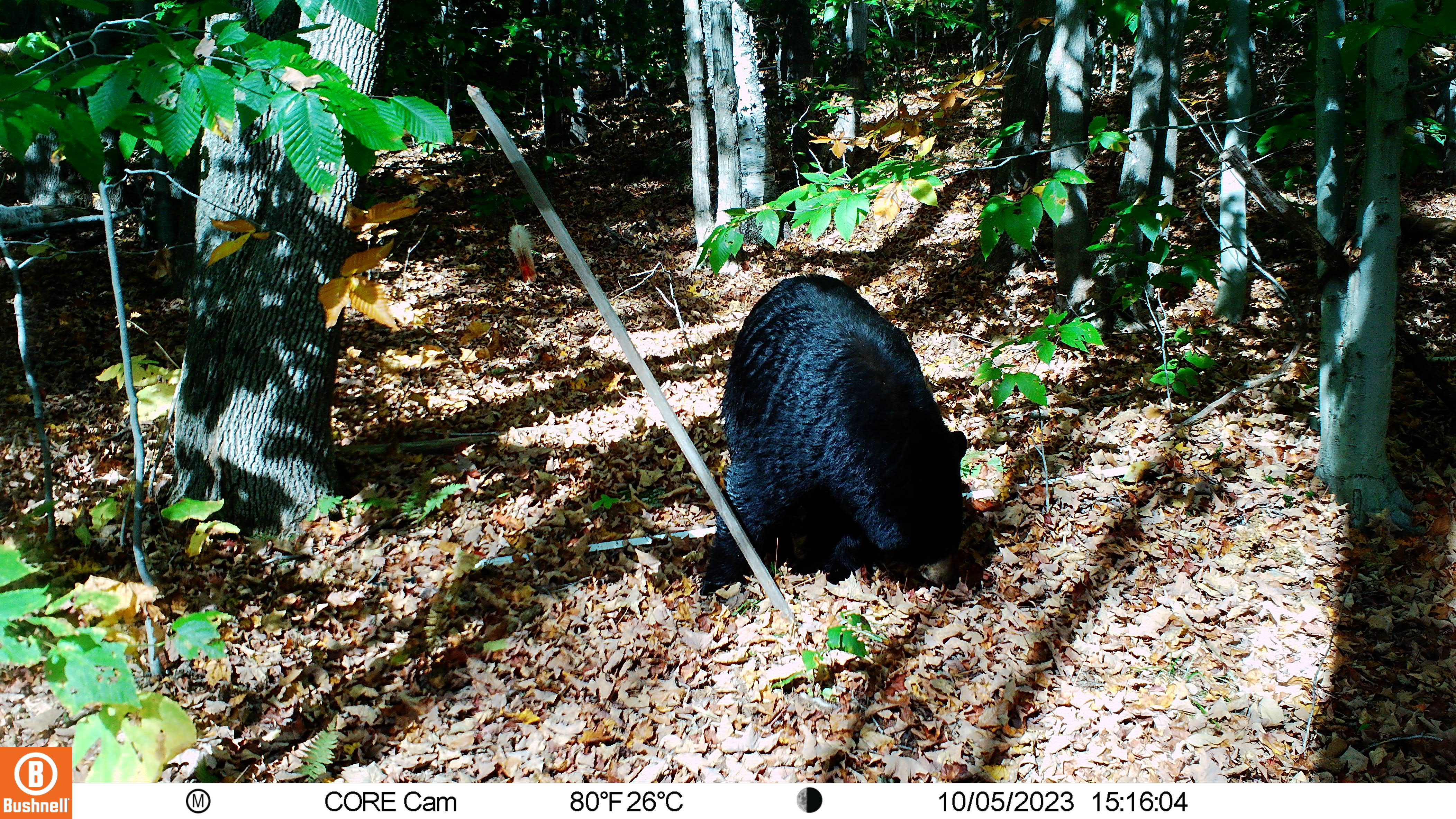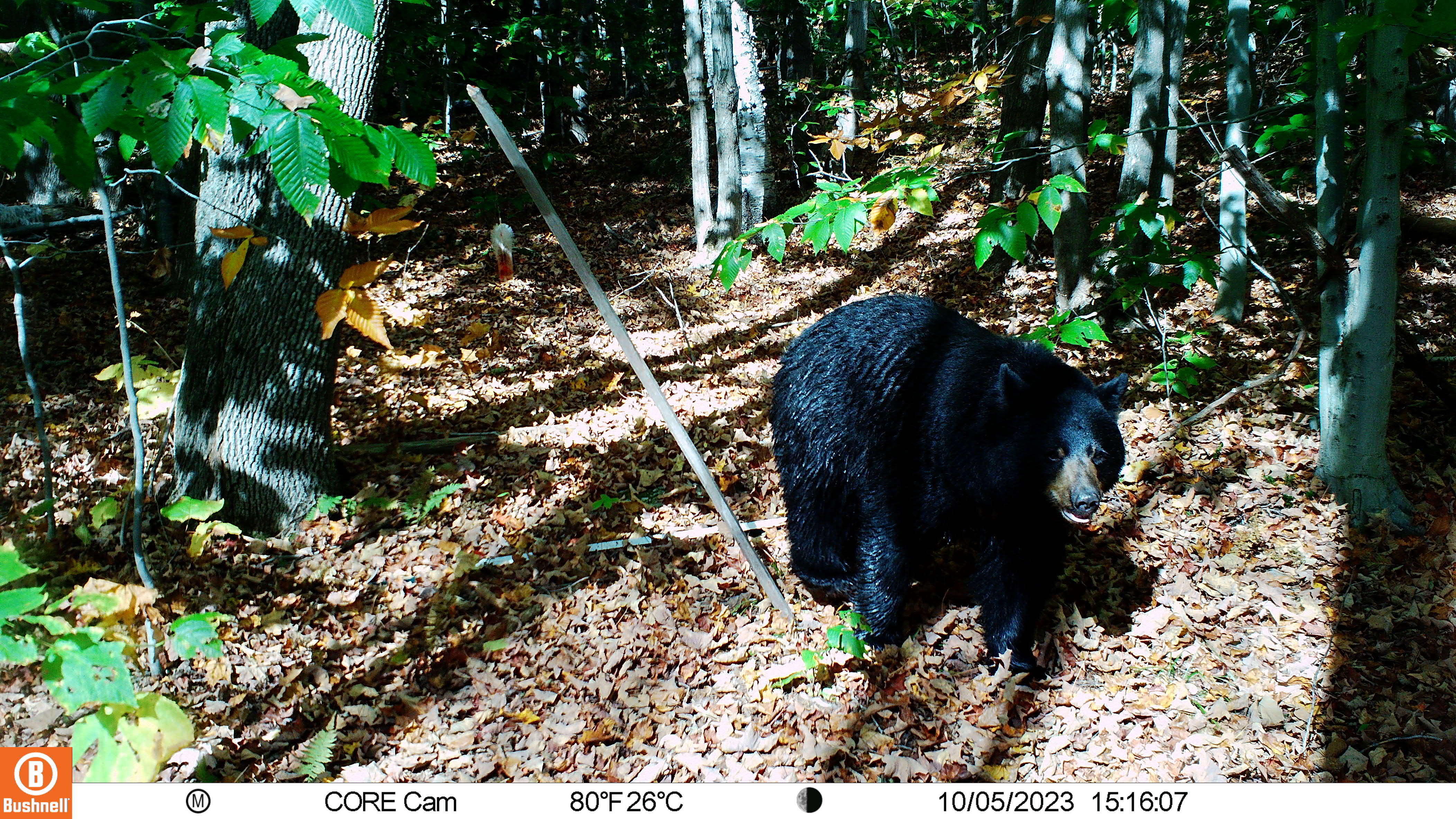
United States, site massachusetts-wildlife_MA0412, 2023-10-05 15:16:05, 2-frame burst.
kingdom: Animalia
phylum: Chordata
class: Mammalia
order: Carnivora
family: Ursidae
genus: Ursus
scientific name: Ursus americanus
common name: black bear